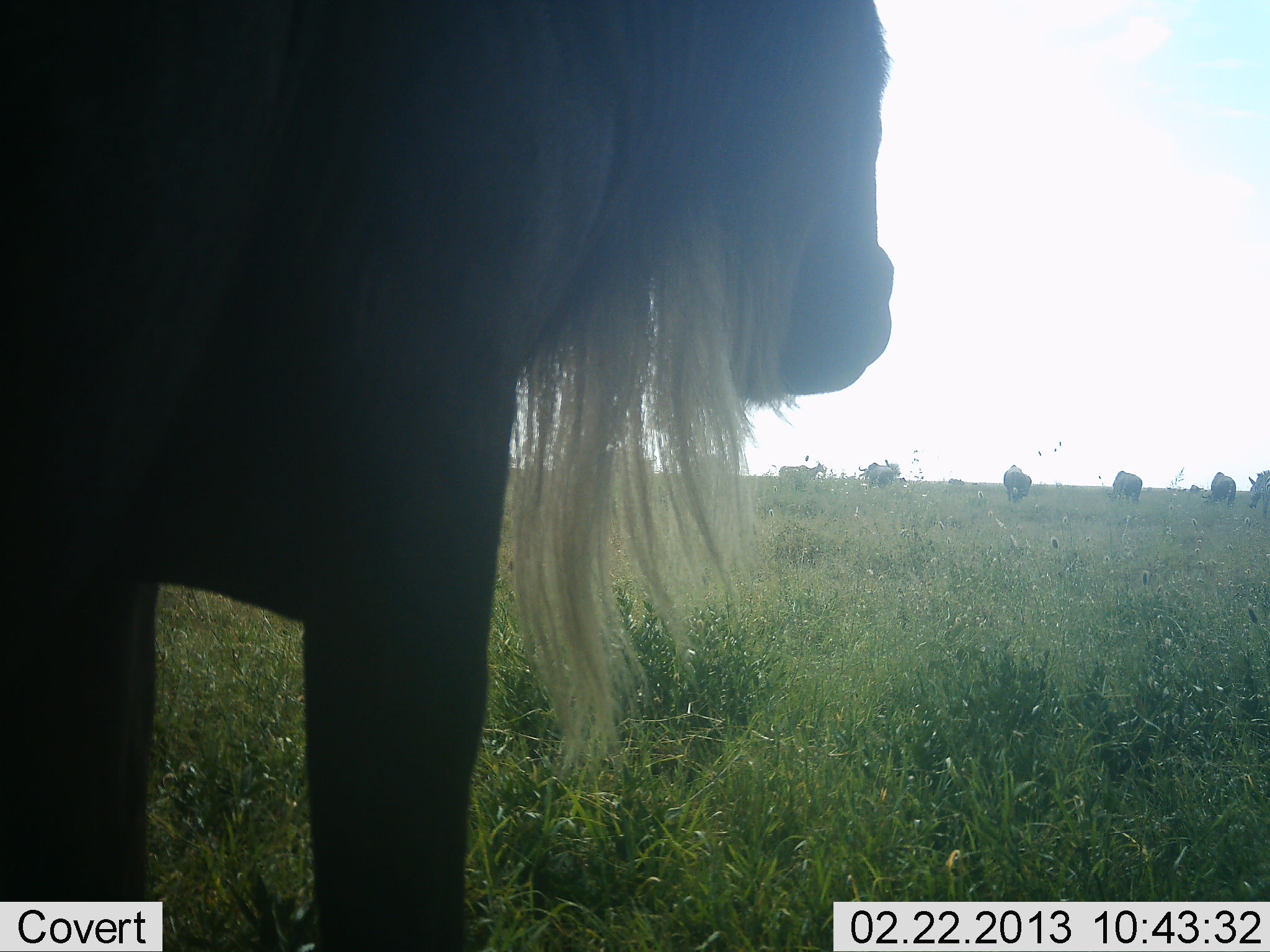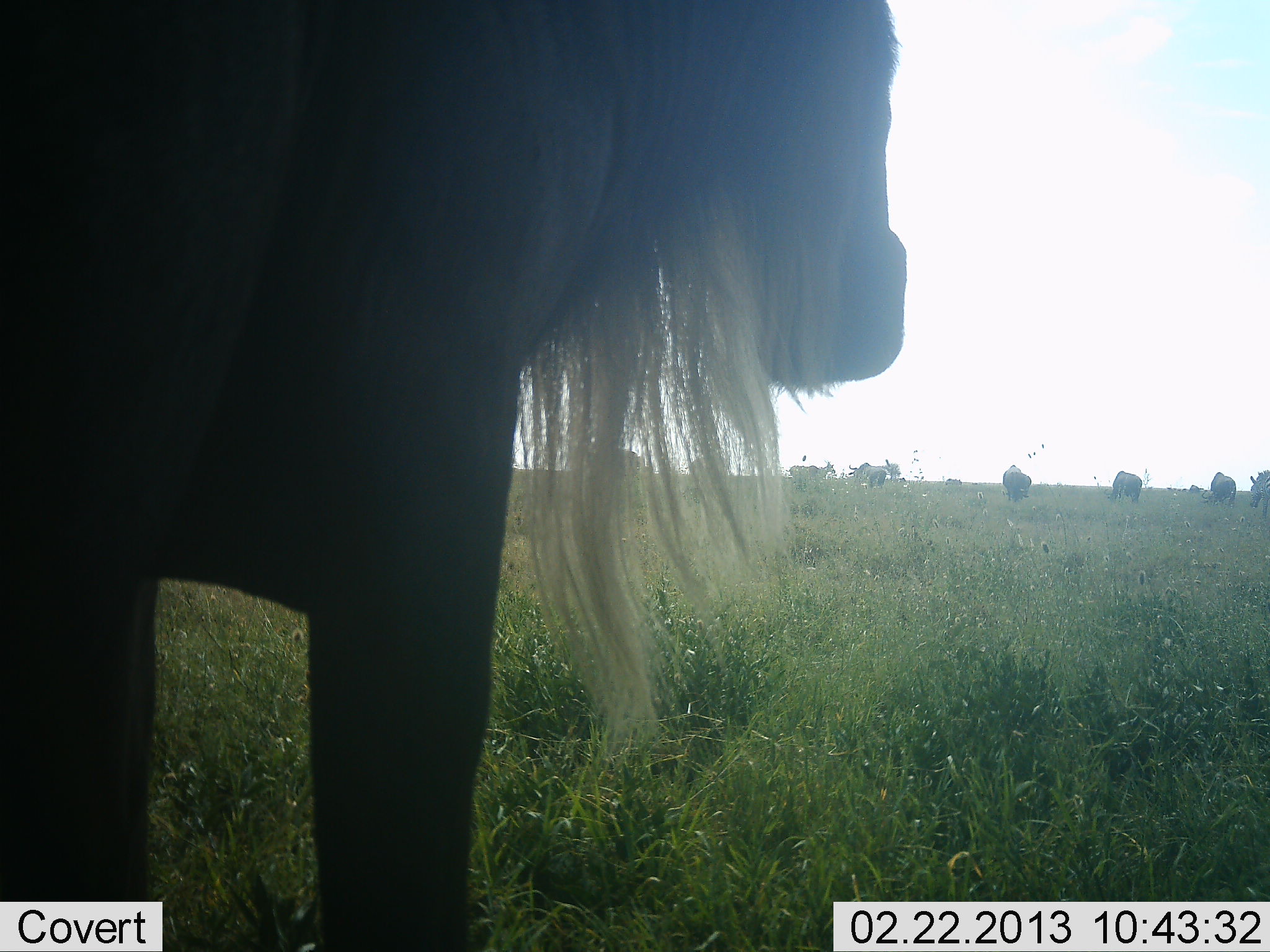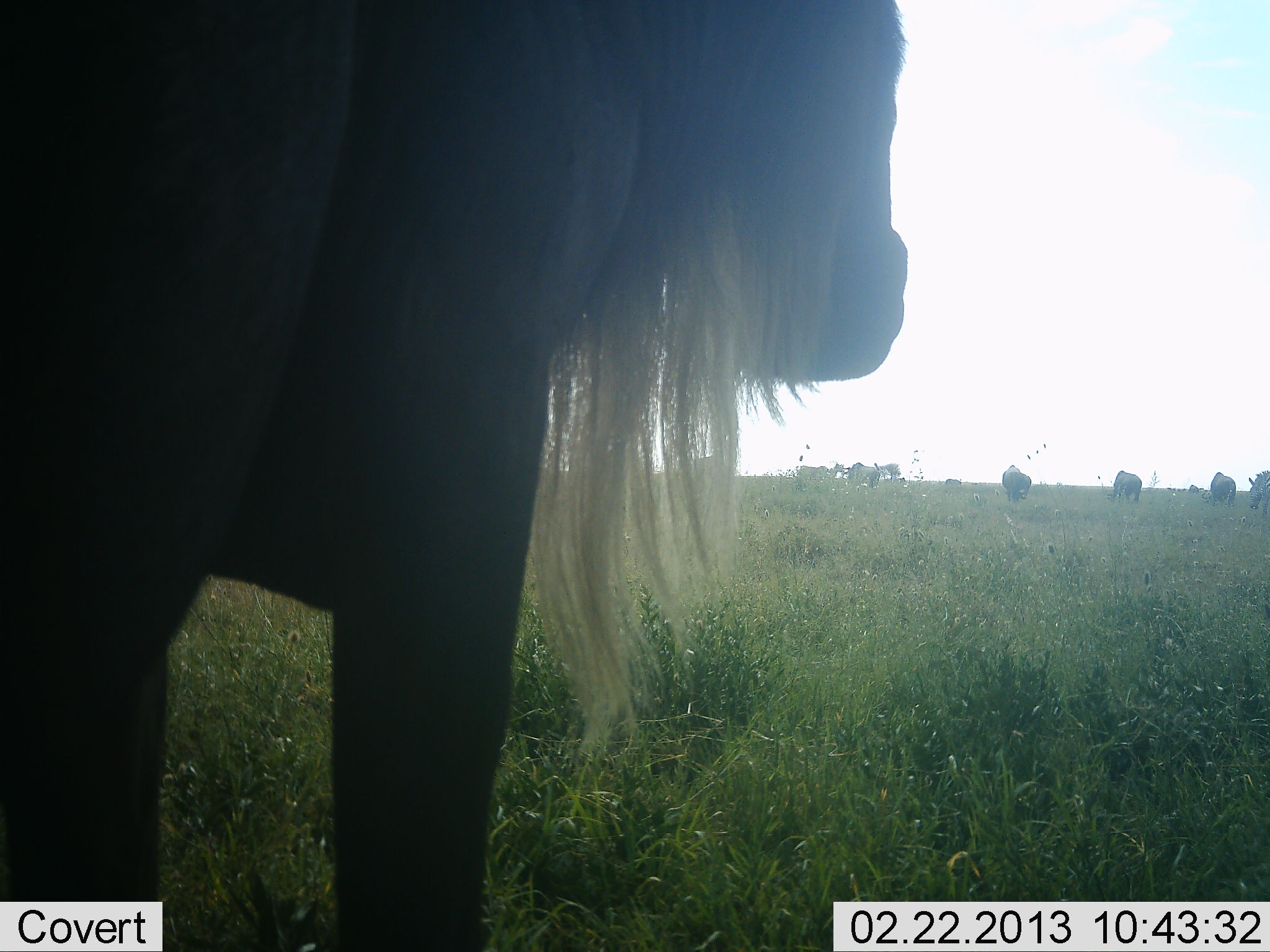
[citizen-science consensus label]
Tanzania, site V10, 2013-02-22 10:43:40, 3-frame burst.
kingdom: Animalia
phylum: Chordata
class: Mammalia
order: Artiodactyla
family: Bovidae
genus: Connochaetes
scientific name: Connochaetes taurinus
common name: blue wildebeest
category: wildebeest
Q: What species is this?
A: Wildebeest (blue wildebeest) (Connochaetes taurinus).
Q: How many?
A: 7.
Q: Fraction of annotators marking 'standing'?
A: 84%.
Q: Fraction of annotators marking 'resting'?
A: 3%.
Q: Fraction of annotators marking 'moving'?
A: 41%.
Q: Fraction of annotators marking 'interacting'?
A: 3%.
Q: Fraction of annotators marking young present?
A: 0%.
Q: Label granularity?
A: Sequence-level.